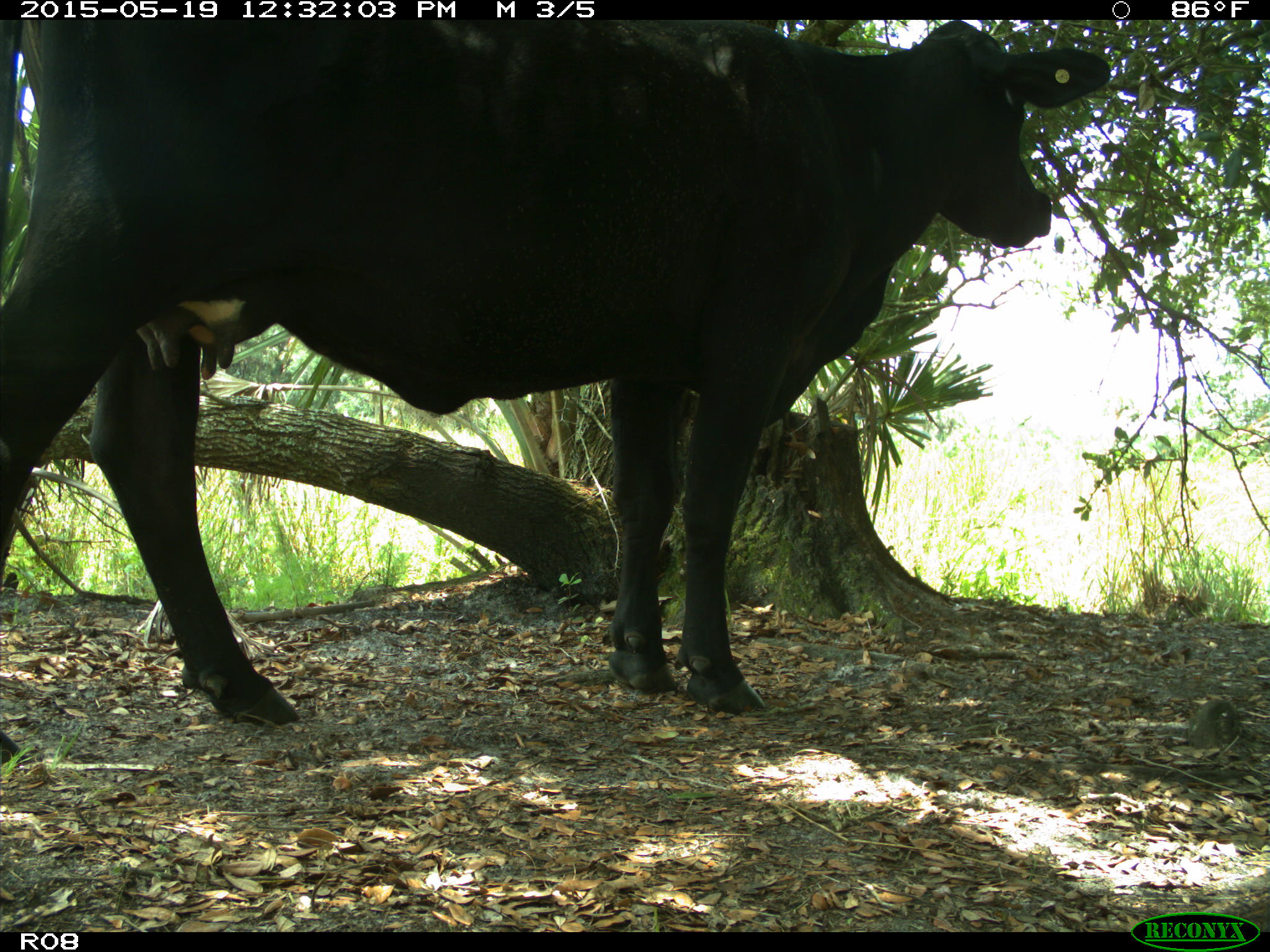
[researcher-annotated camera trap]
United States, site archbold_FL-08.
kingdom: Animalia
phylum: Chordata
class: Mammalia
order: Artiodactyla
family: Bovidae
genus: Bos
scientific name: Bos taurus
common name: domestic cow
Bos taurus (domestic cow).